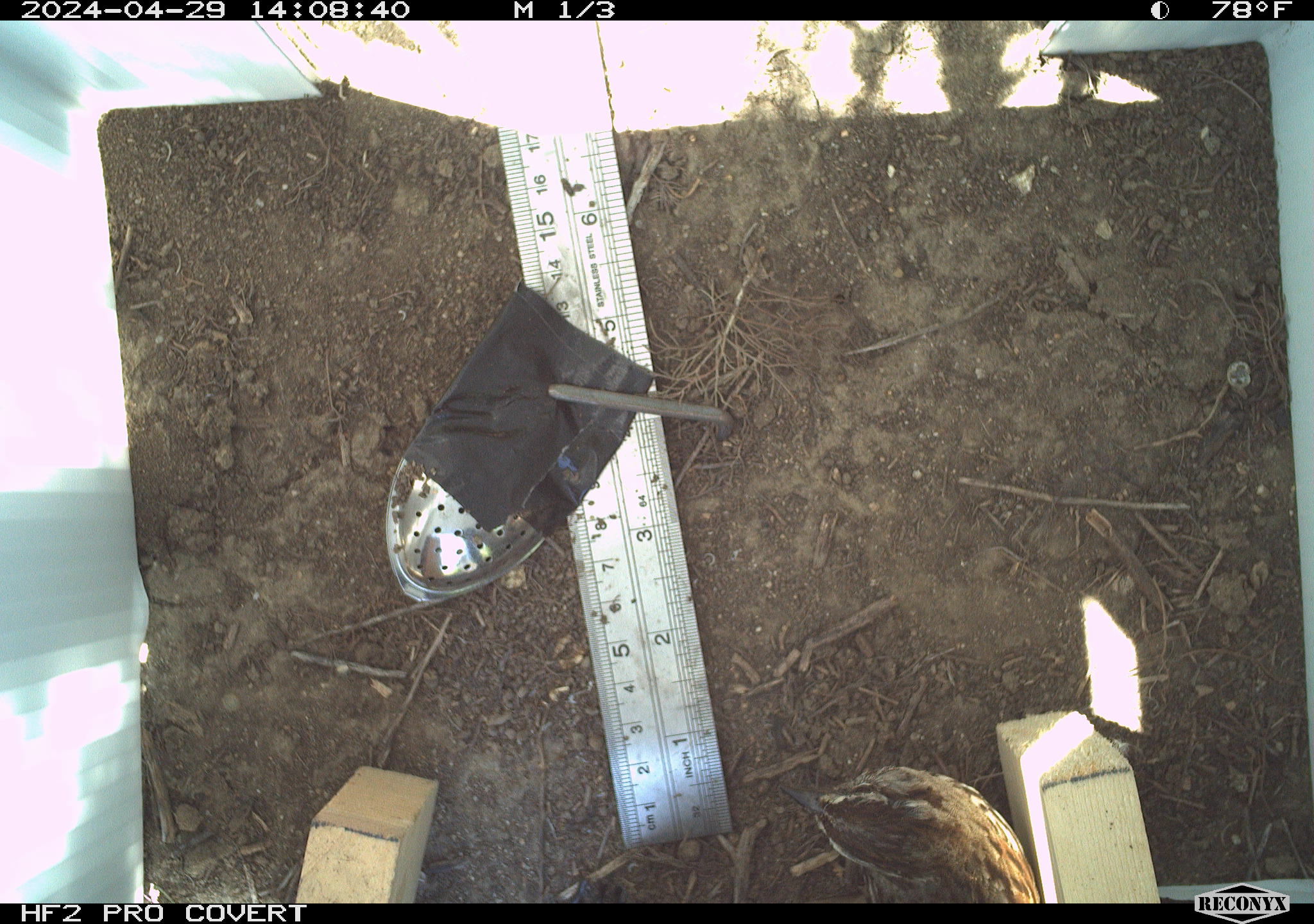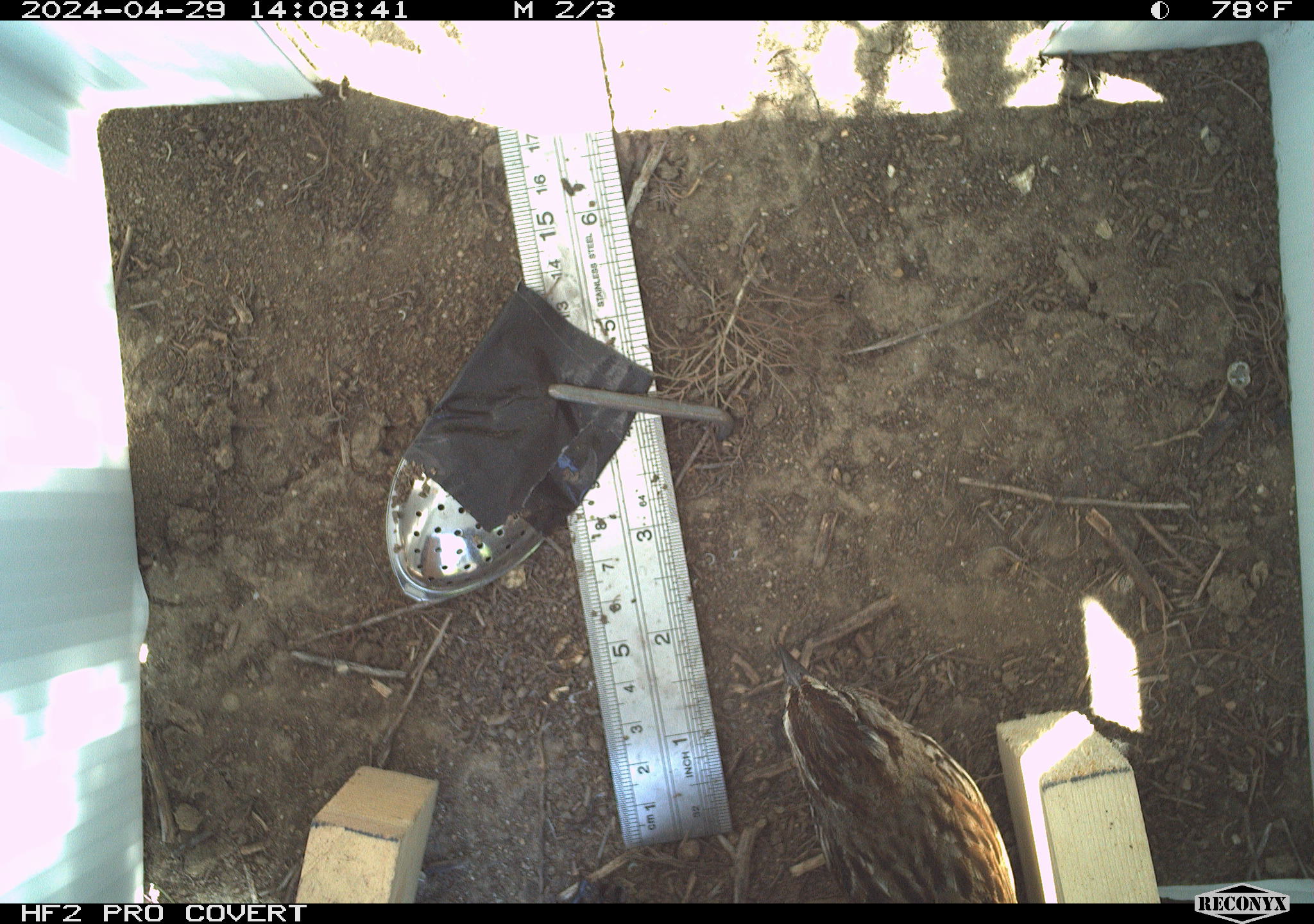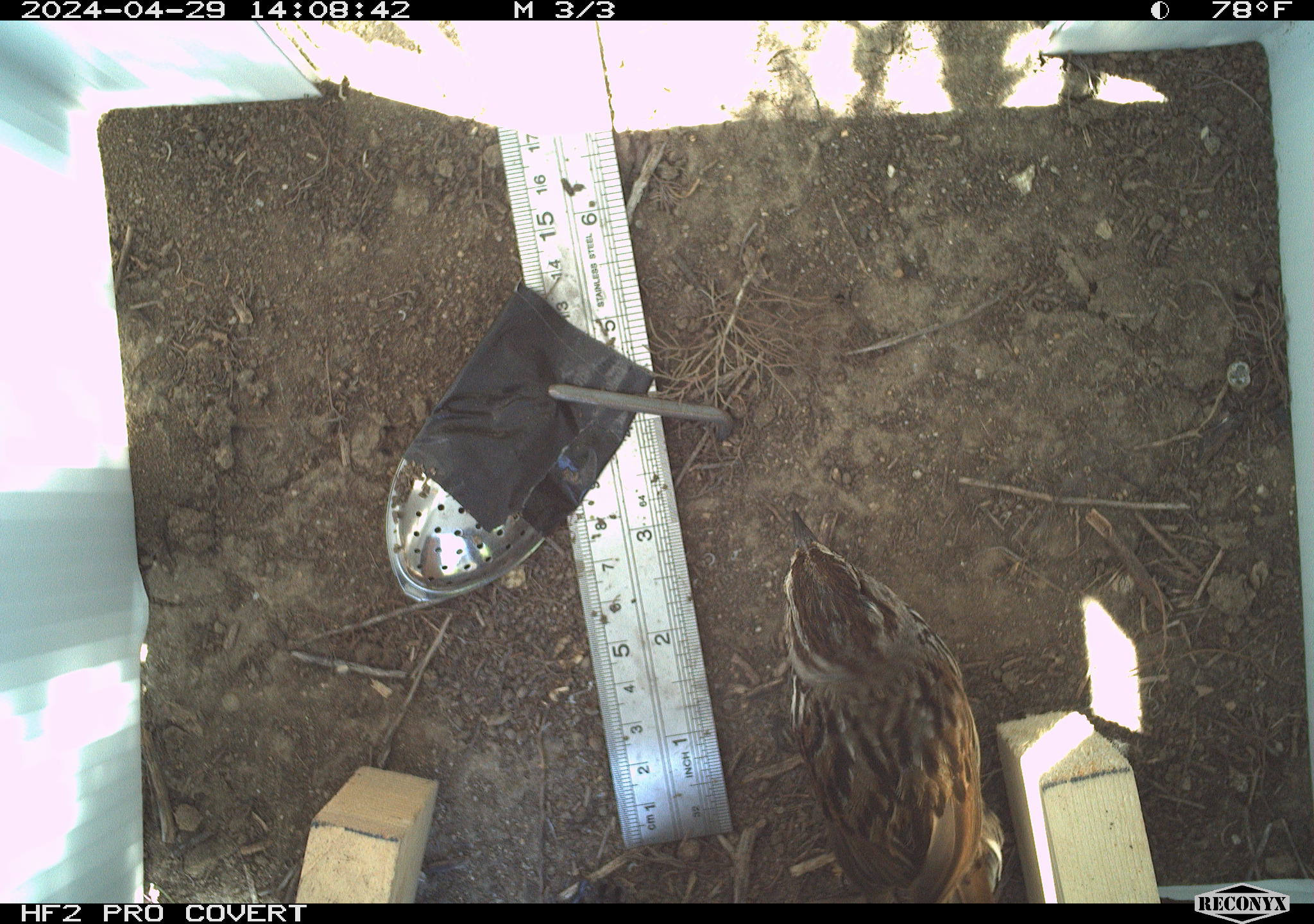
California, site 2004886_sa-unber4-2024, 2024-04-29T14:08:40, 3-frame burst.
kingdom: Animalia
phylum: Chordata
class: Aves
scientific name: Aves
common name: bird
Bird (Aves).